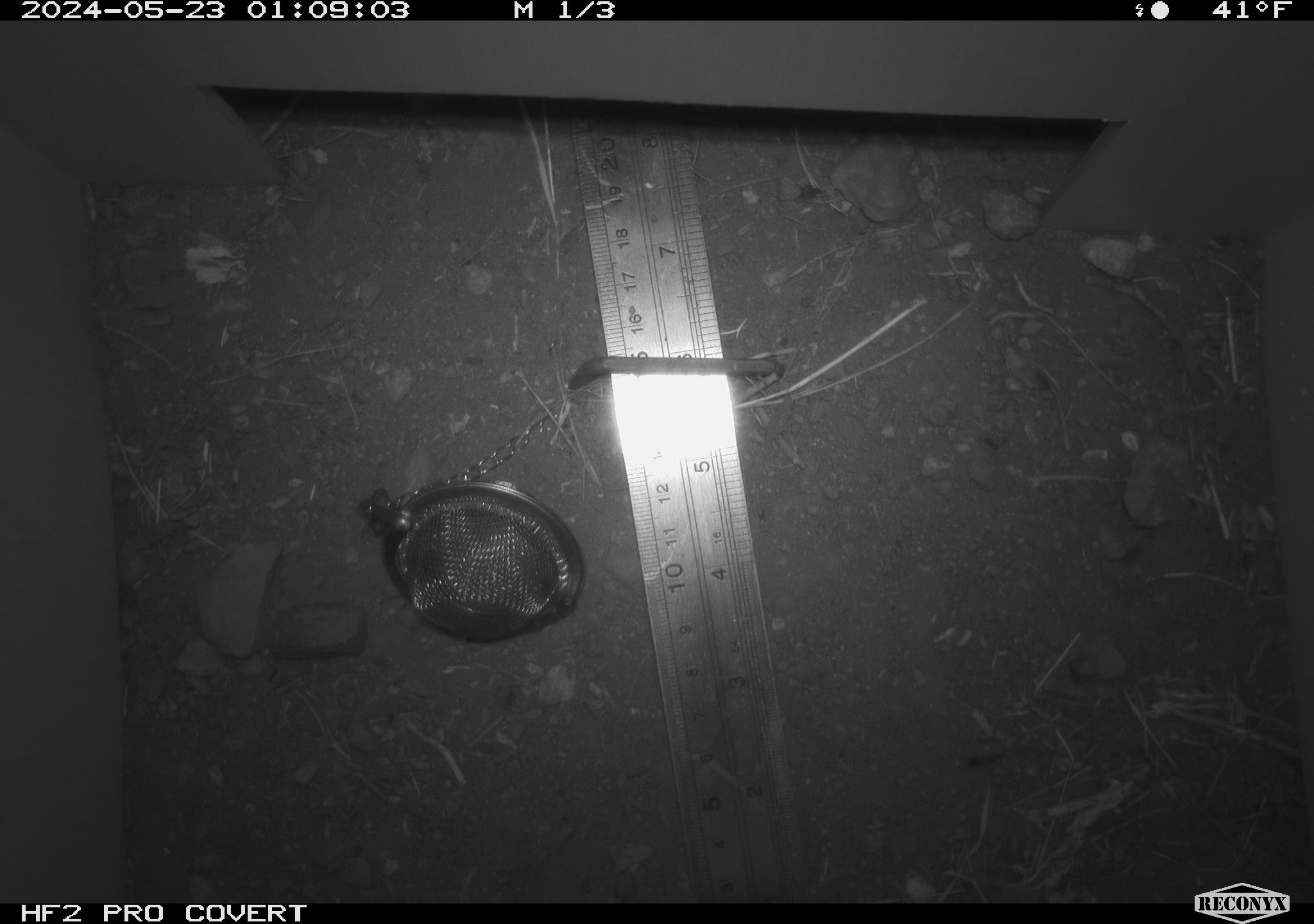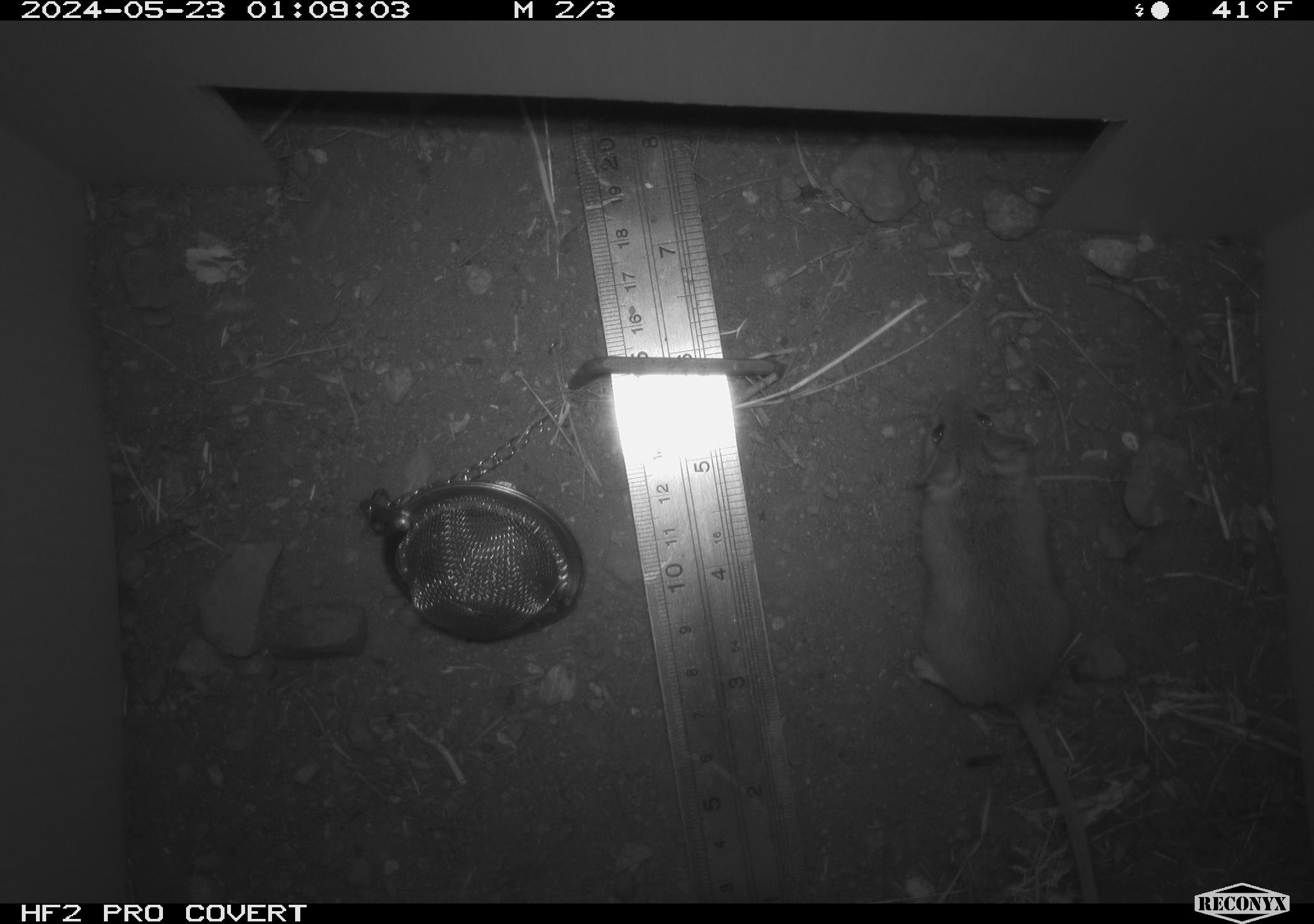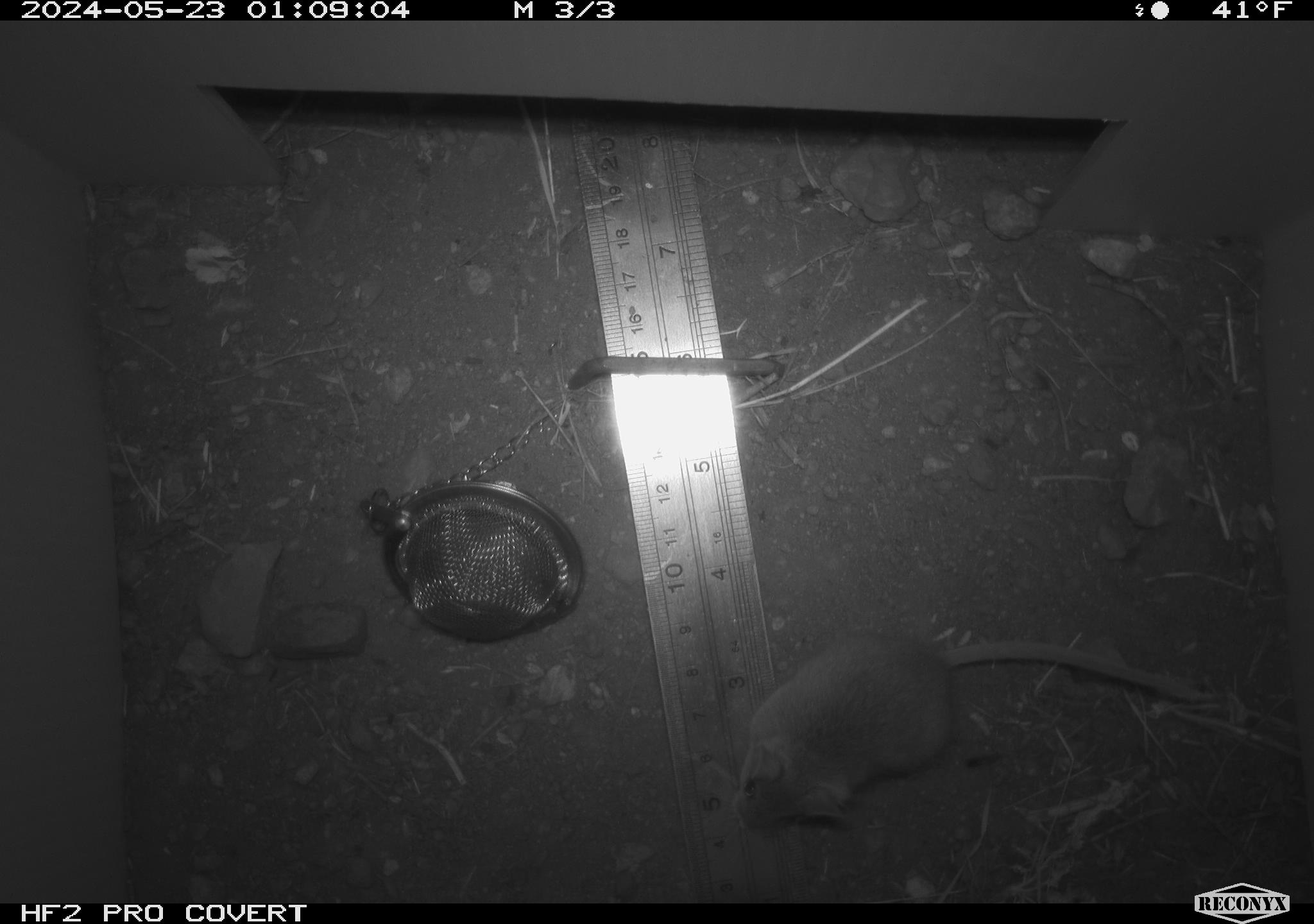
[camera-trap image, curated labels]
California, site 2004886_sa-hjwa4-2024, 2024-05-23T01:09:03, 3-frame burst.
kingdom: Animalia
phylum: Chordata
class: Mammalia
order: Rodentia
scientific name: Rodentia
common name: rodent